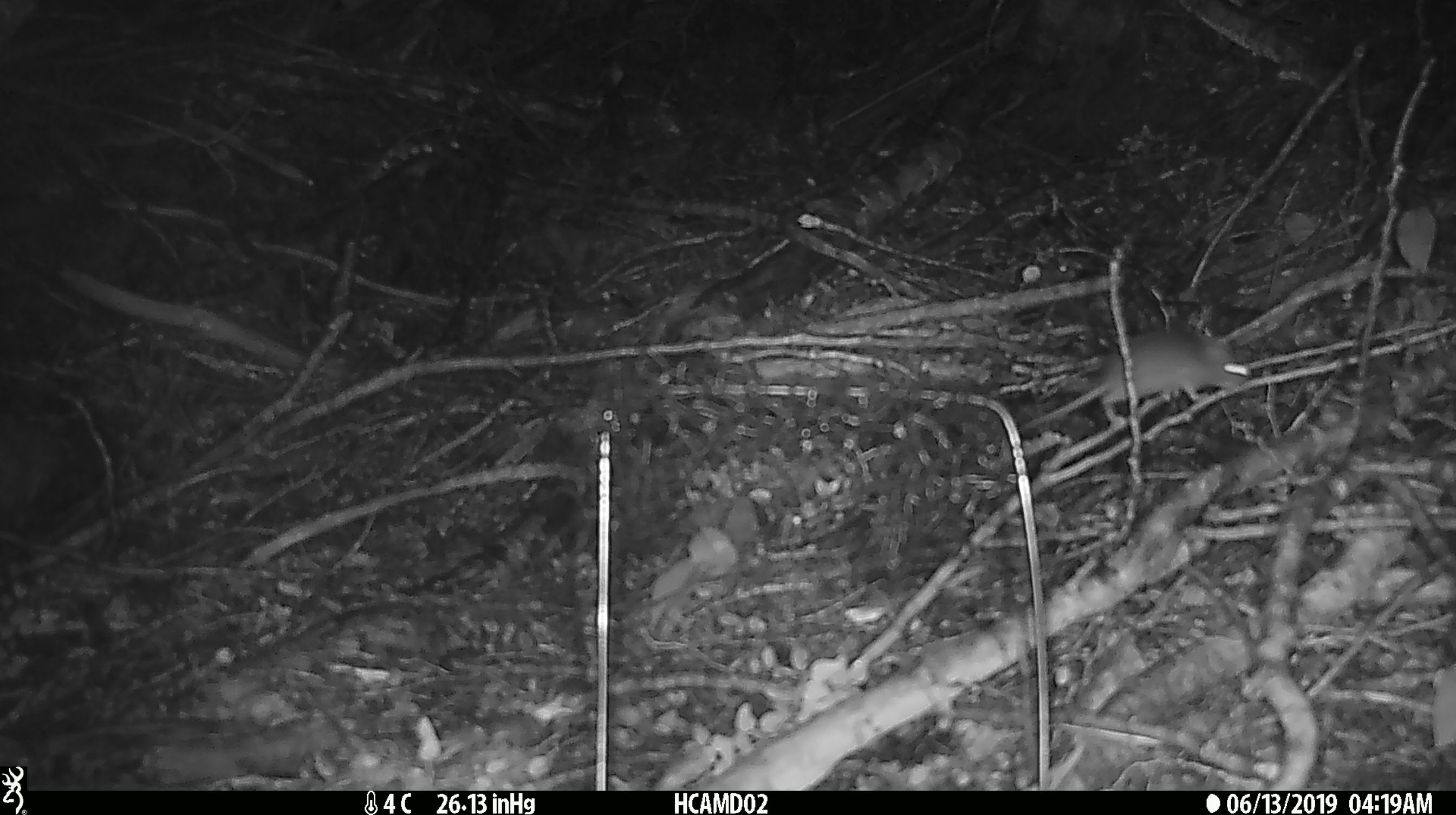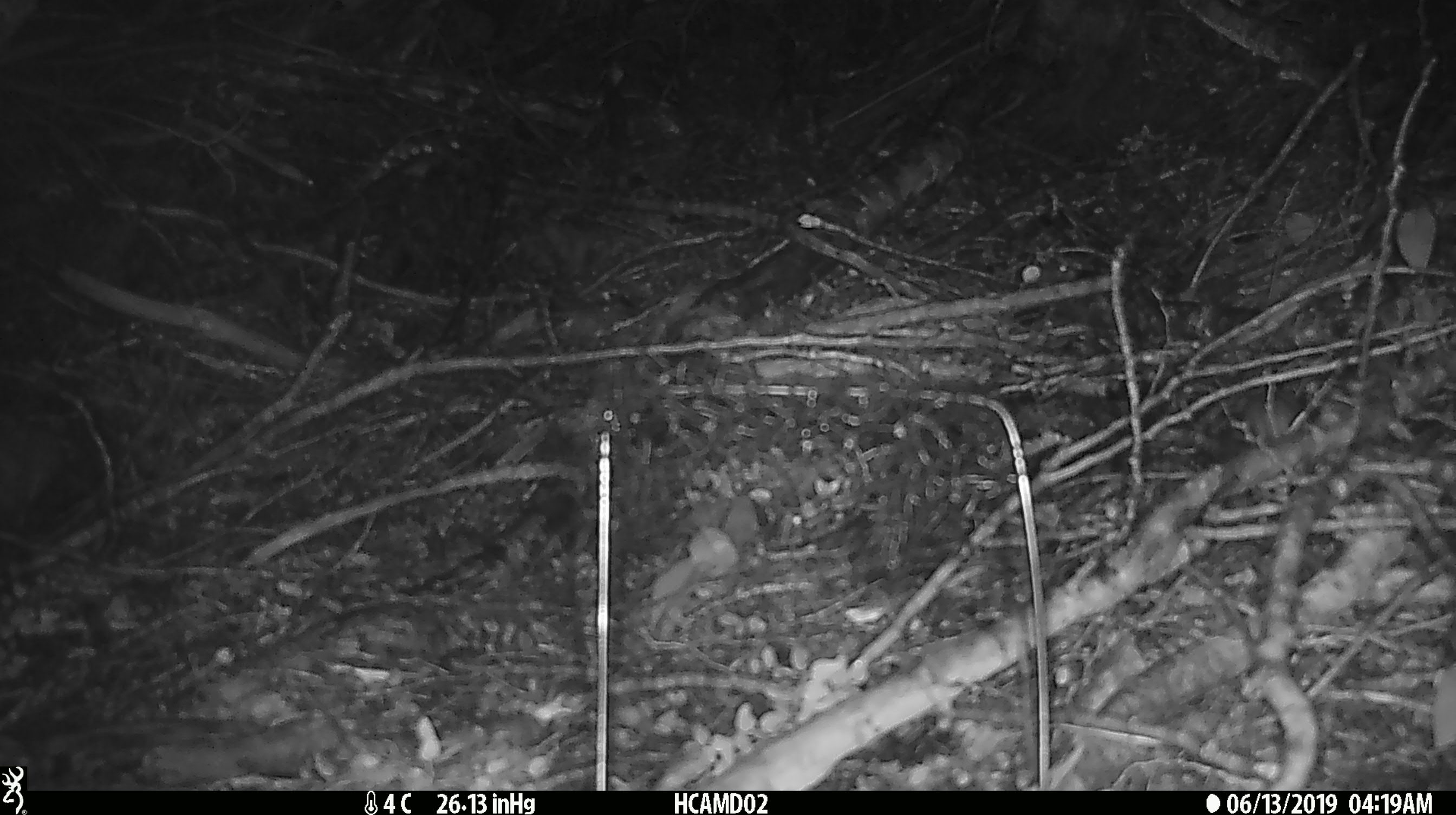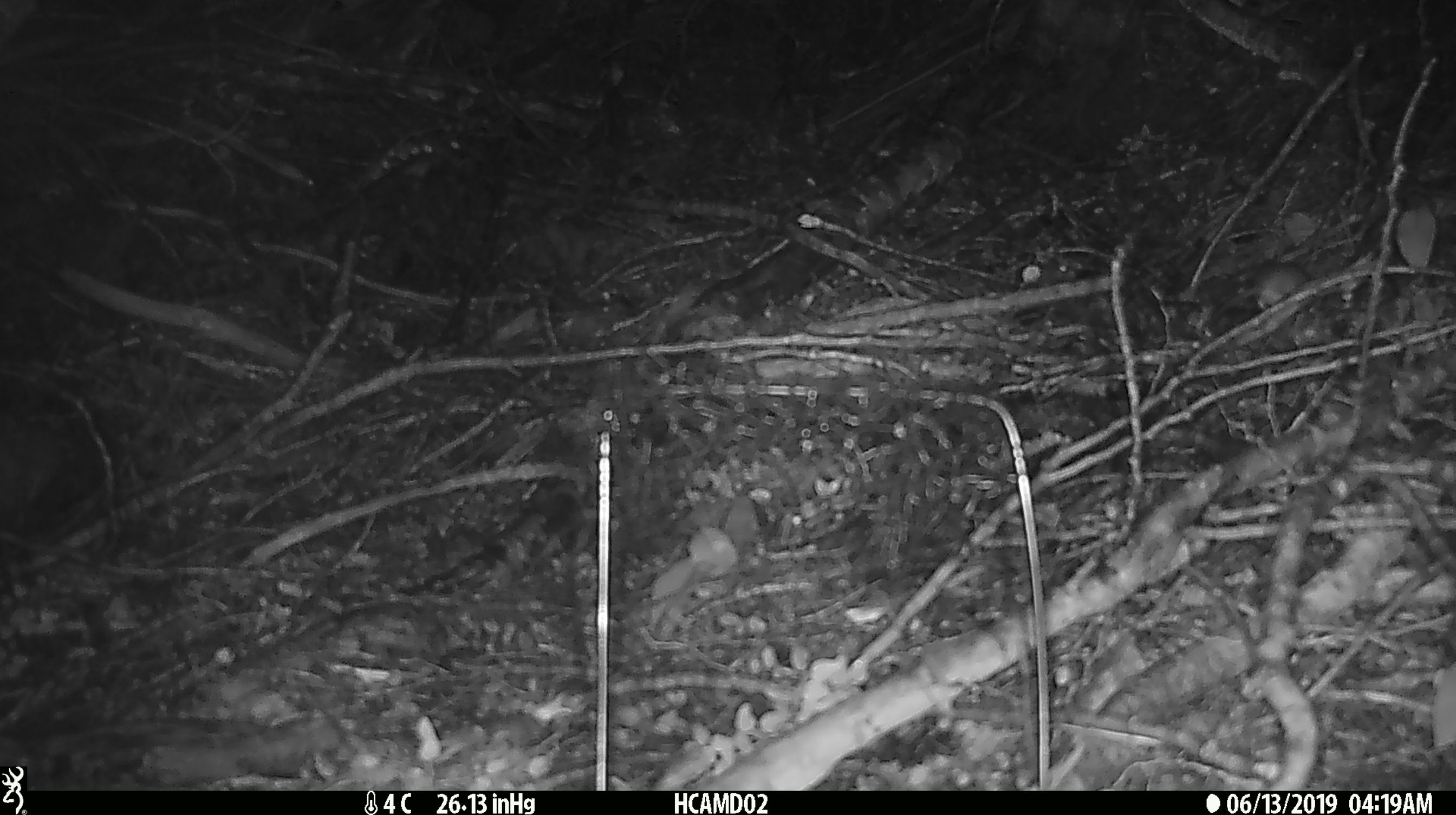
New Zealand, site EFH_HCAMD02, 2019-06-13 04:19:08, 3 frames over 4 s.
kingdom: Animalia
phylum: Chordata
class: Mammalia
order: Rodentia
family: Muridae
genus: Mus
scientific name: Mus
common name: mouse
Mouse (Mus).